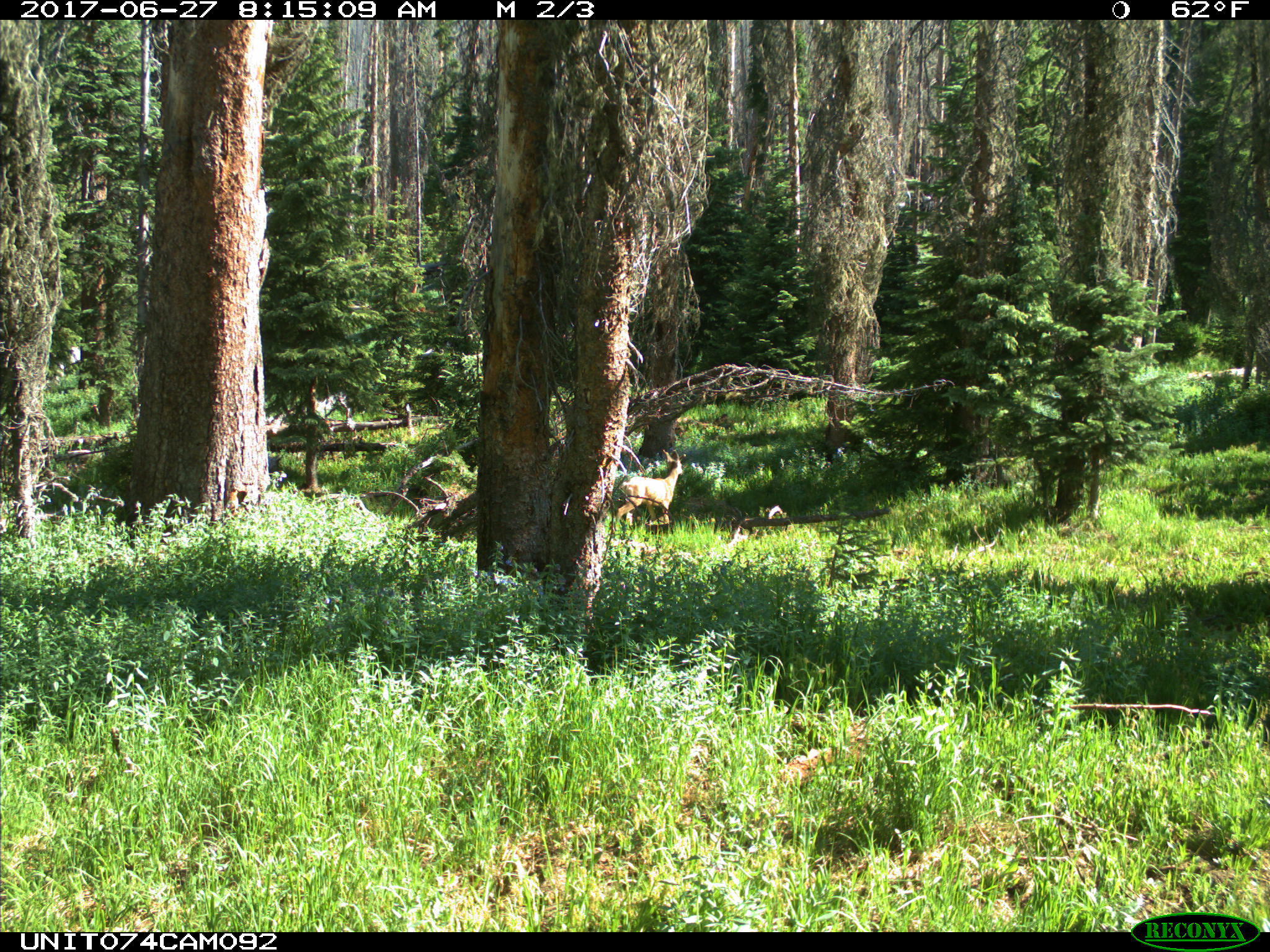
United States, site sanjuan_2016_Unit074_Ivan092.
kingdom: Animalia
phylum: Chordata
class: Mammalia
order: Artiodactyla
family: Cervidae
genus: Odocoileus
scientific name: Odocoileus hemionus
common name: mule deer